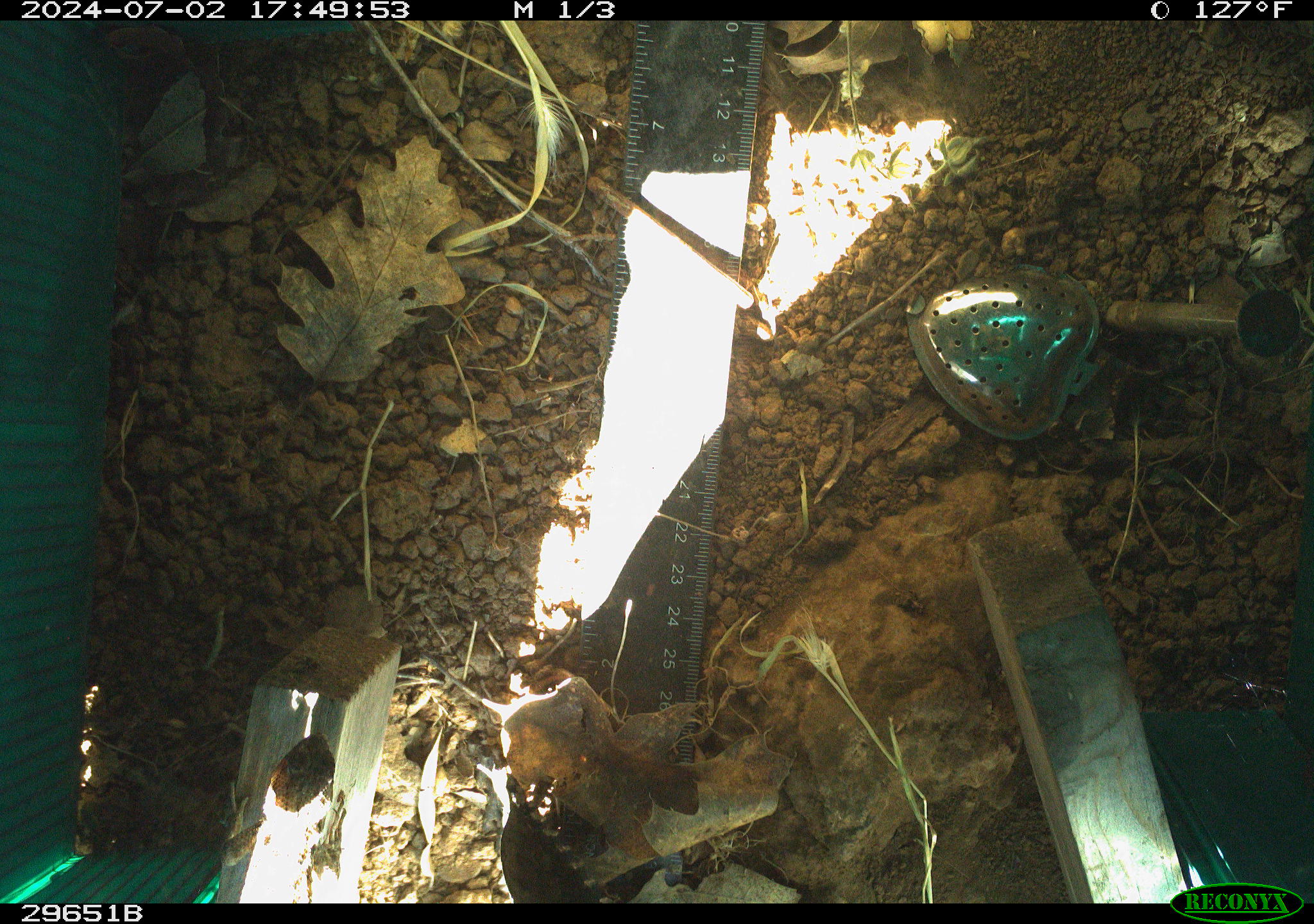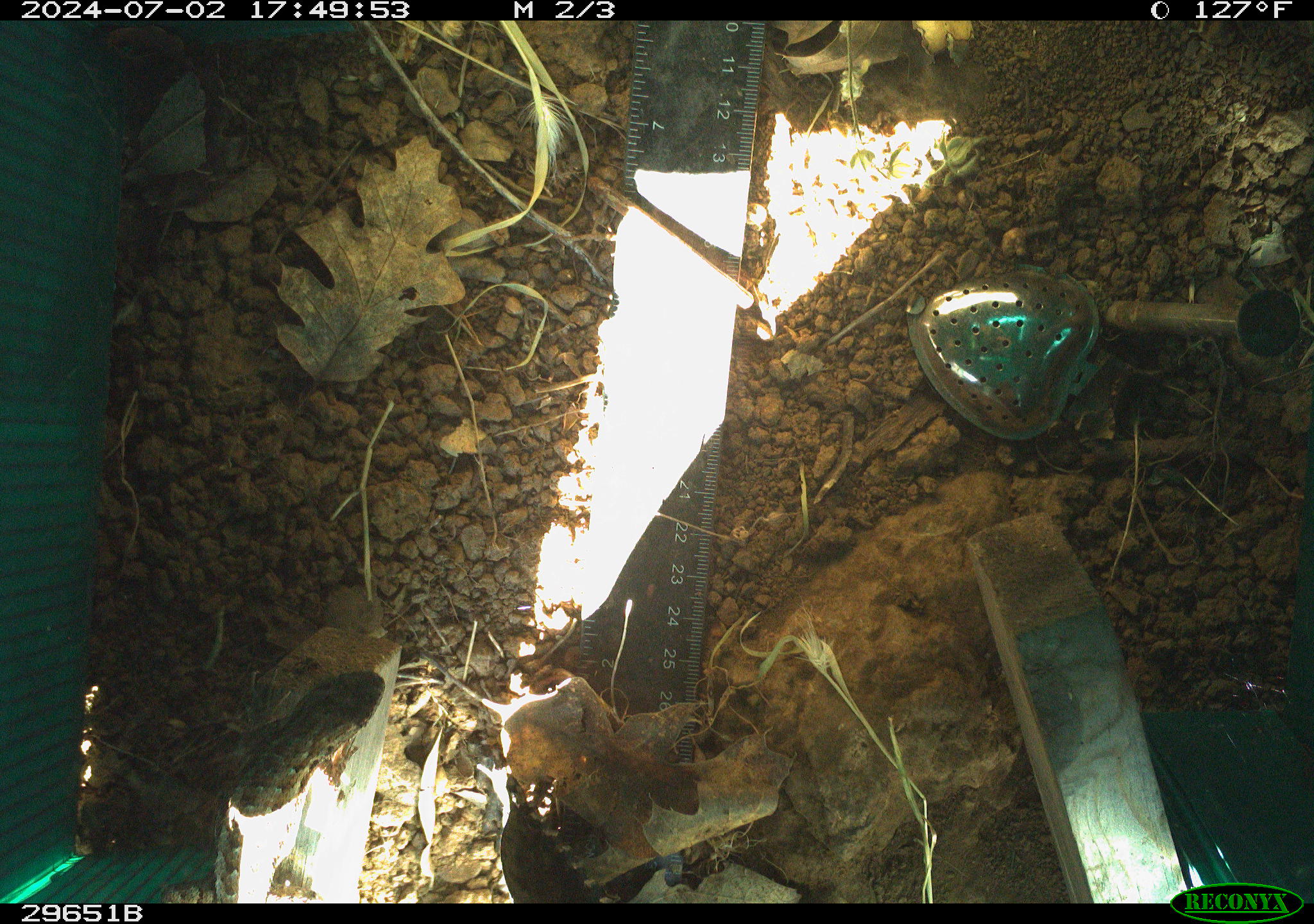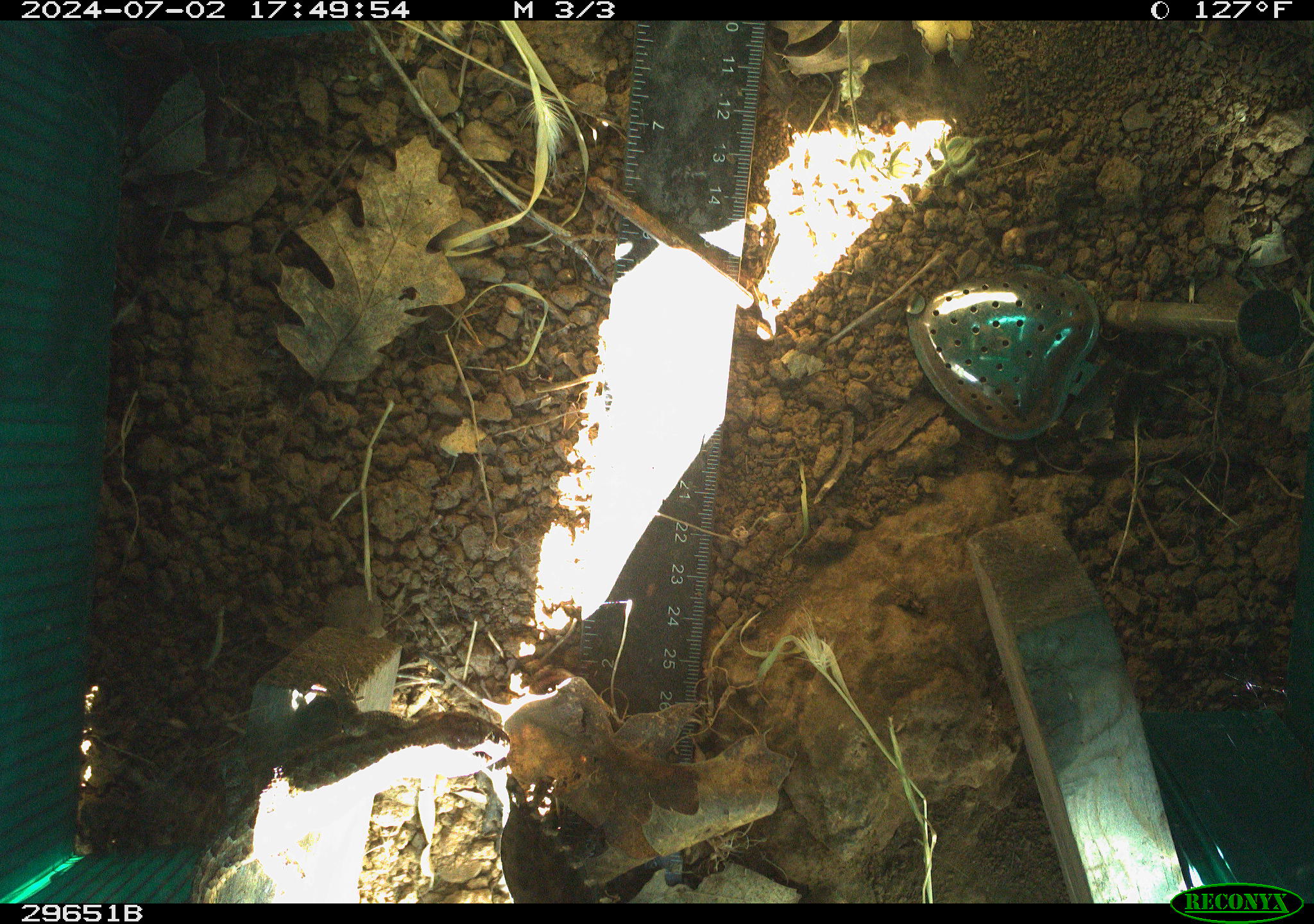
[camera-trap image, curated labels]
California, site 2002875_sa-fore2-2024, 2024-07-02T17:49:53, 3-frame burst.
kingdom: Animalia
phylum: Chordata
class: Reptilia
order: Squamata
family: Phrynosomatidae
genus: Sceloporus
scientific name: Sceloporus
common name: spiny lizards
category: sceloporus species